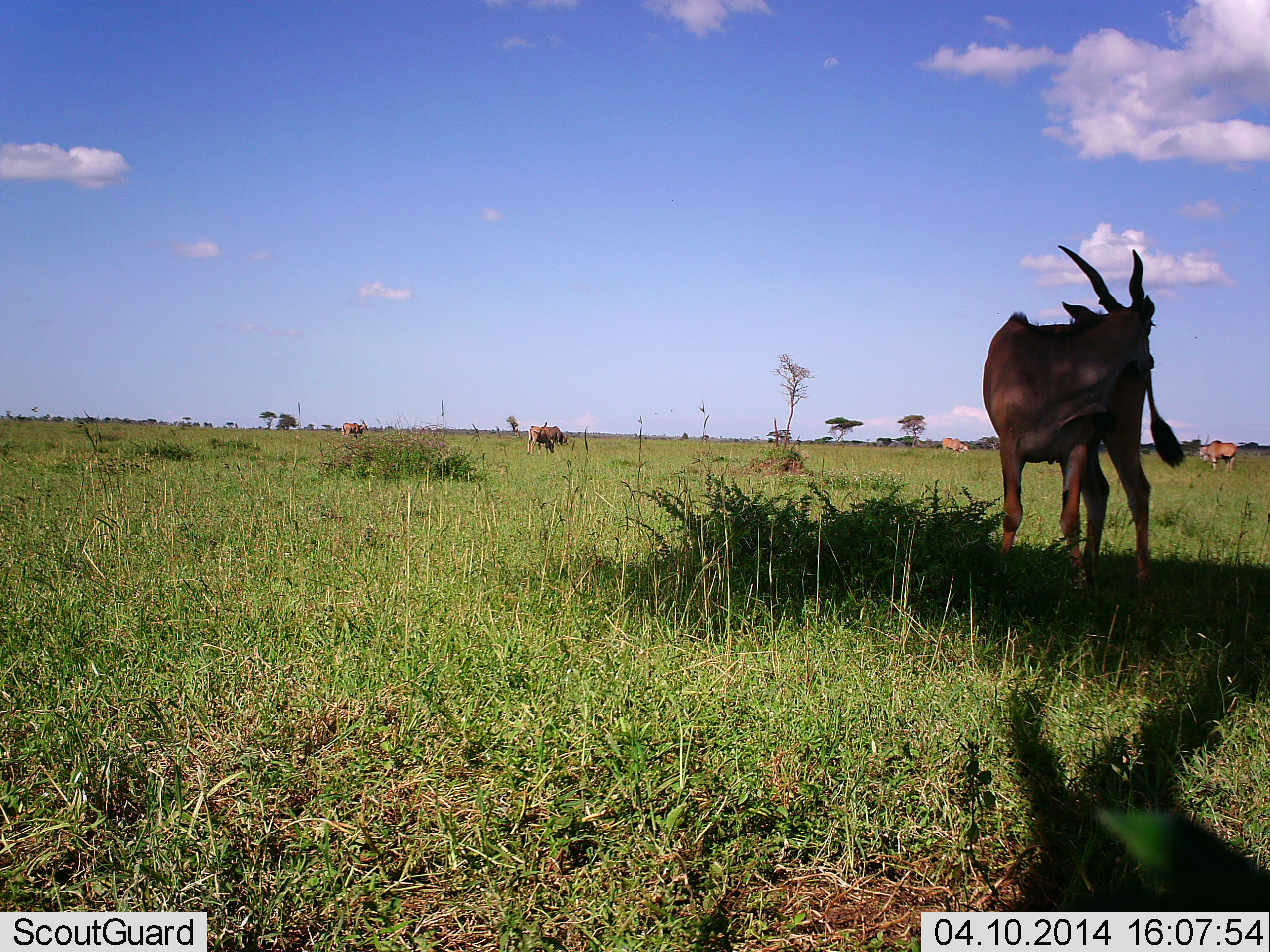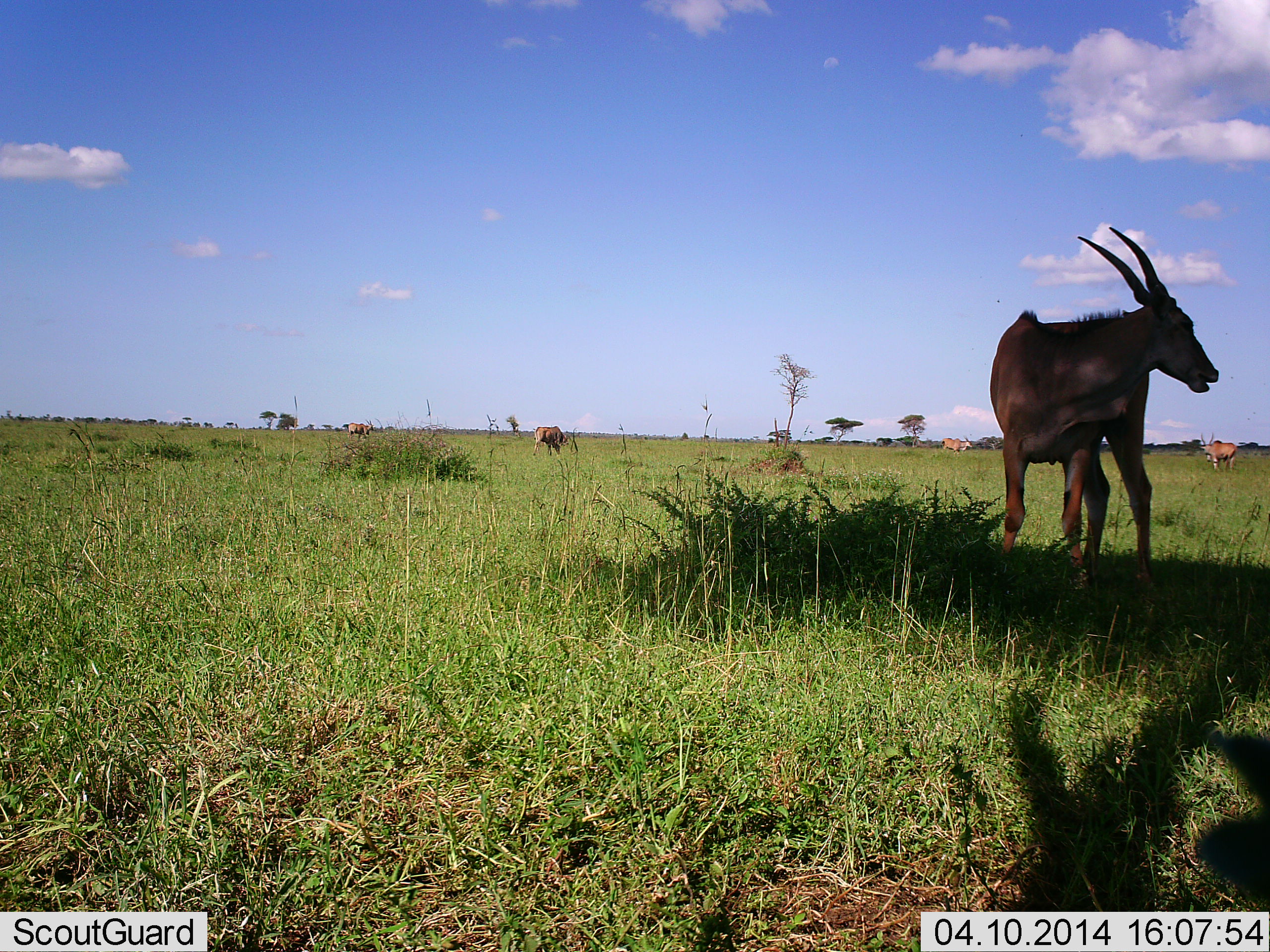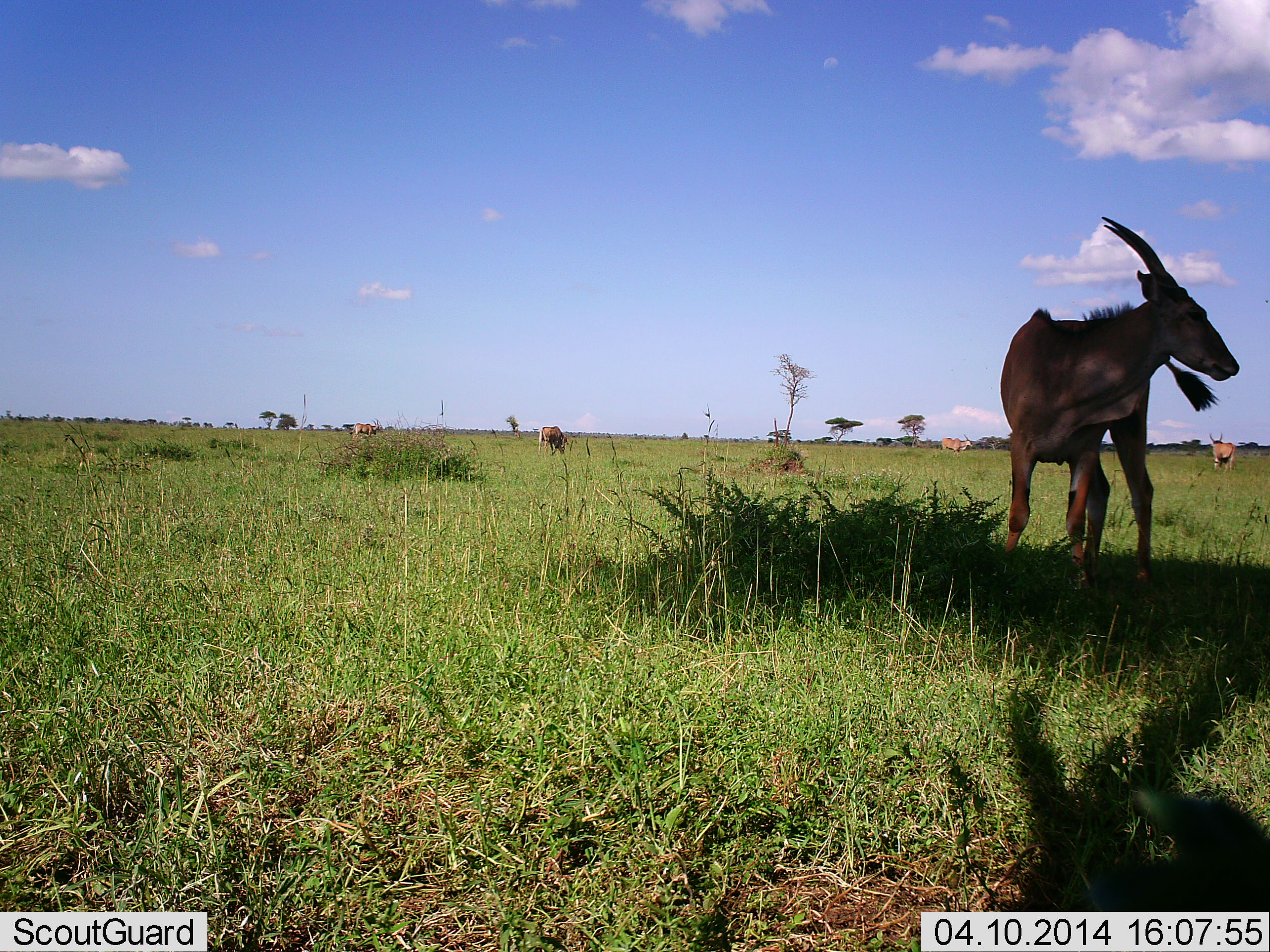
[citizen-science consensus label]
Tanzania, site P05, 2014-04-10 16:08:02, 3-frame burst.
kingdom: Animalia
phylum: Chordata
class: Mammalia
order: Artiodactyla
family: Bovidae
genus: Tragelaphus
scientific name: Tragelaphus oryx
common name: eland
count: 5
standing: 90%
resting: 10%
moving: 10%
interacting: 0%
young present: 0%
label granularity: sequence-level